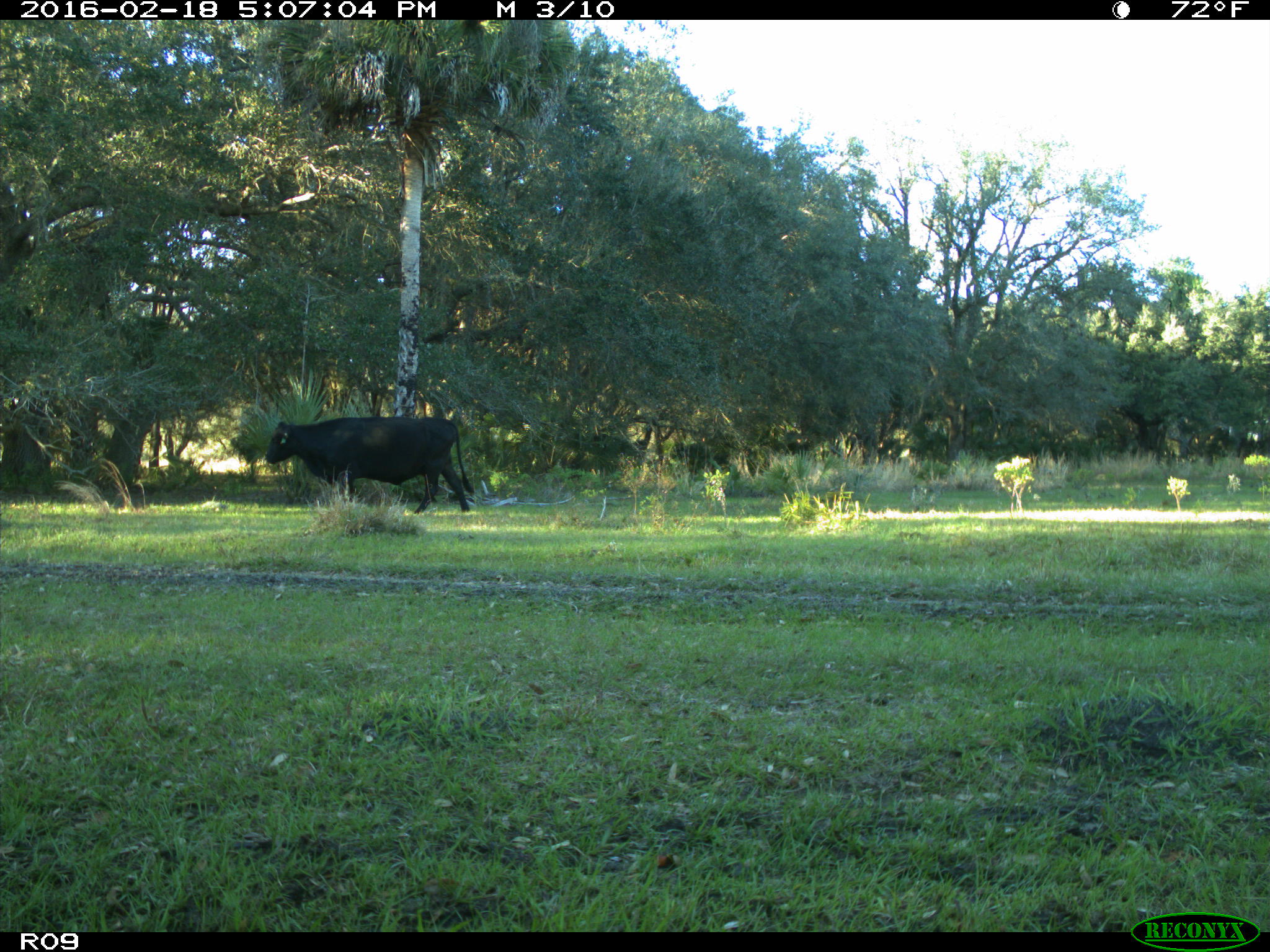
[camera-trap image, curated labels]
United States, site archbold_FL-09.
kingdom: Animalia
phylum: Chordata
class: Mammalia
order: Artiodactyla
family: Bovidae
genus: Bos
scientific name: Bos taurus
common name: domestic cow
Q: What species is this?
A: Bos taurus (domestic cow).